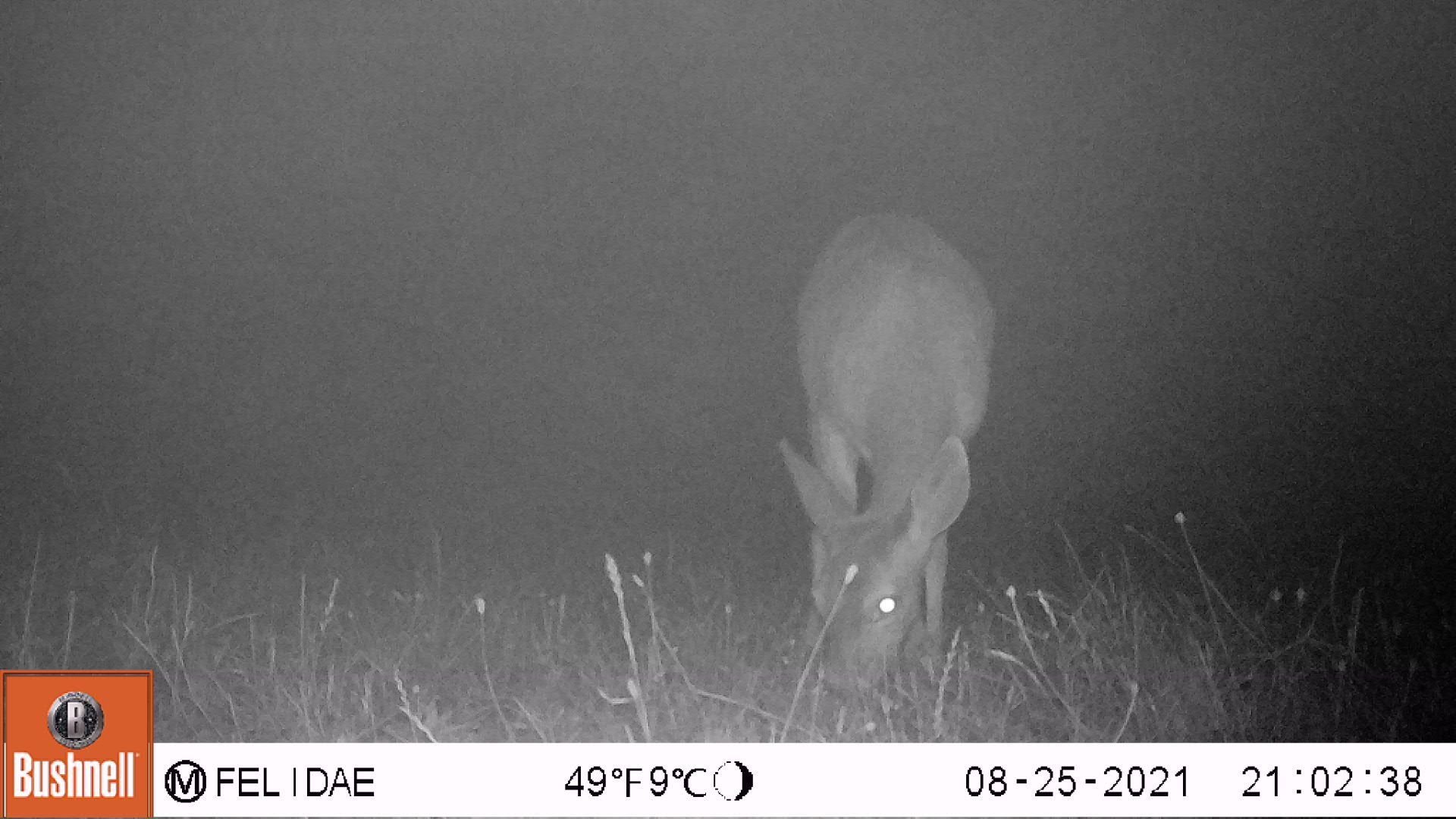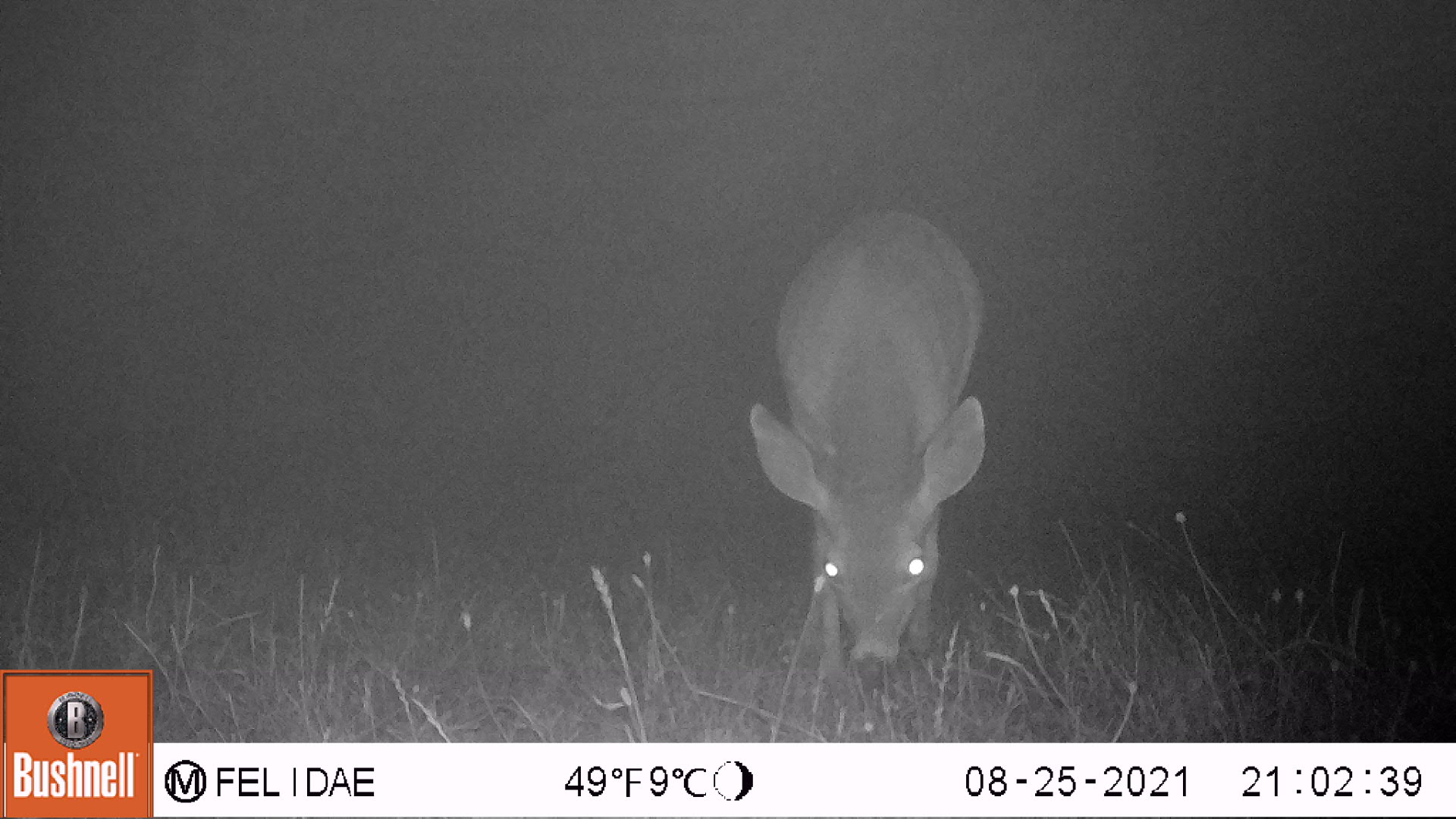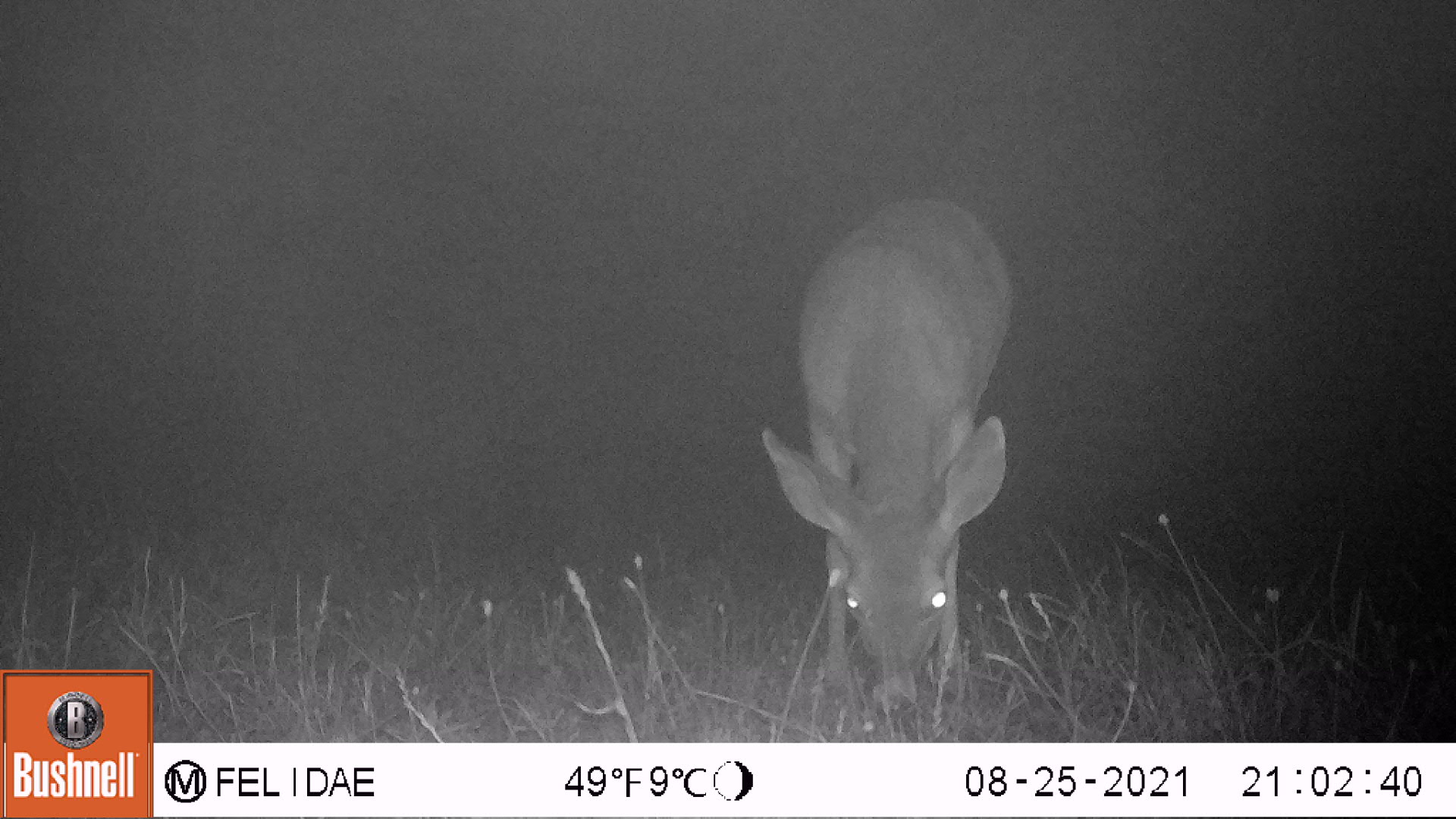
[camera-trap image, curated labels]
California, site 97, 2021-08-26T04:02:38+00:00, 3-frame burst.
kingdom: Animalia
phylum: Chordata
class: Mammalia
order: Artiodactyla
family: Cervidae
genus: Odocoileus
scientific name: Odocoileus hemionus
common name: mule deer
Mule deer (Odocoileus hemionus).